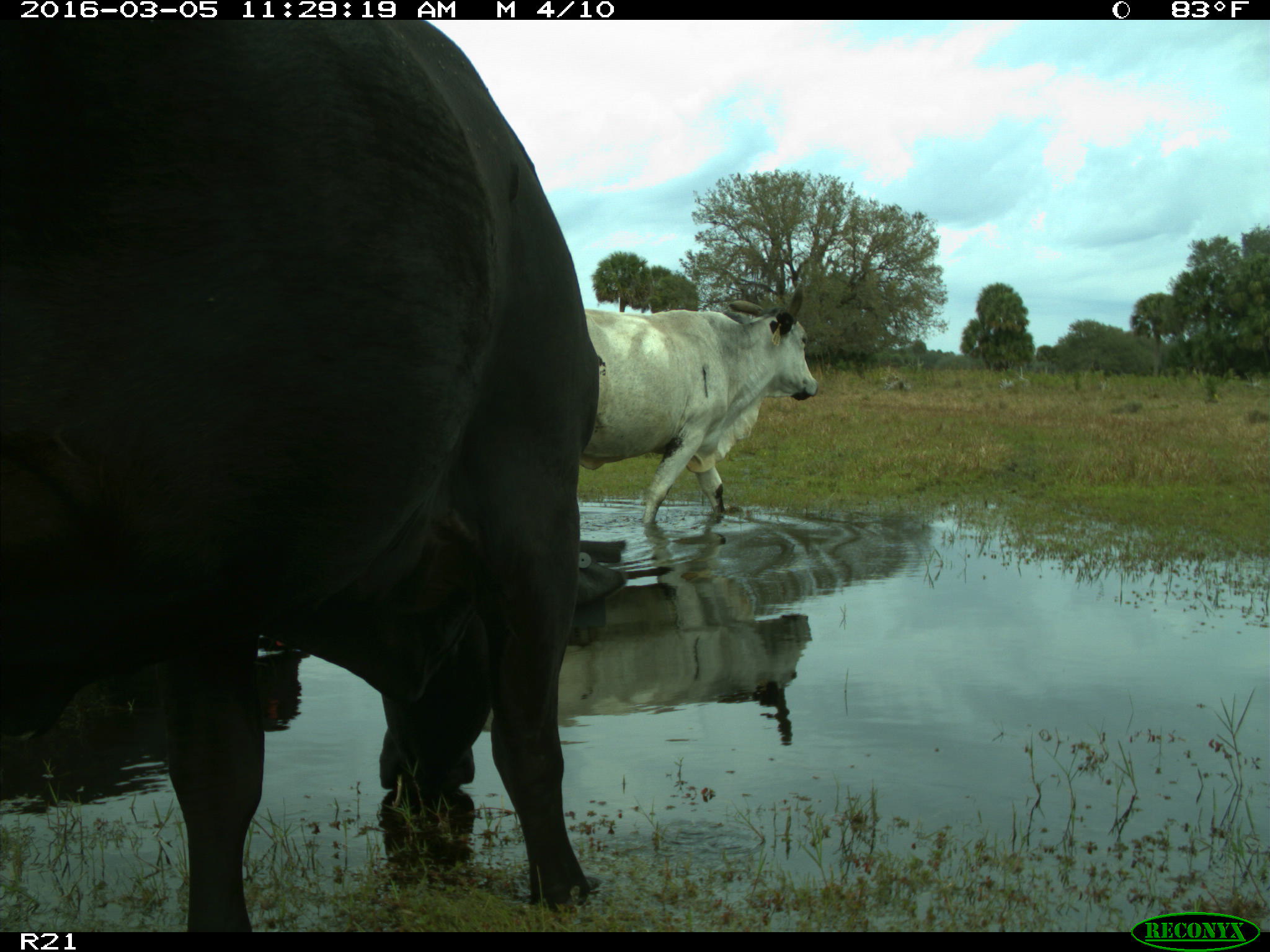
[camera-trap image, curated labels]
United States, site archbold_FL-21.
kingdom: Animalia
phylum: Chordata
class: Mammalia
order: Artiodactyla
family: Bovidae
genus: Bos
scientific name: Bos taurus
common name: domestic cow